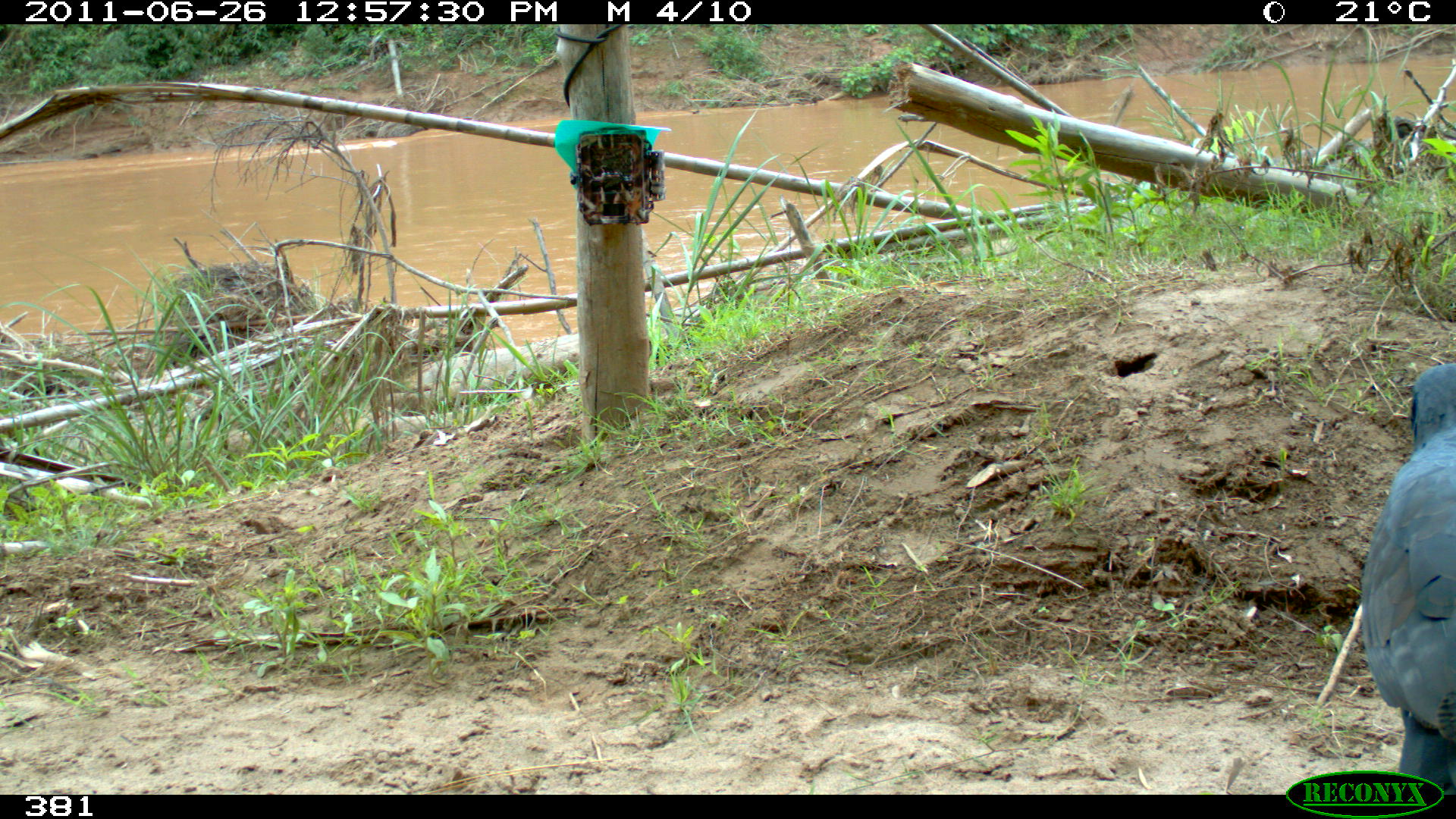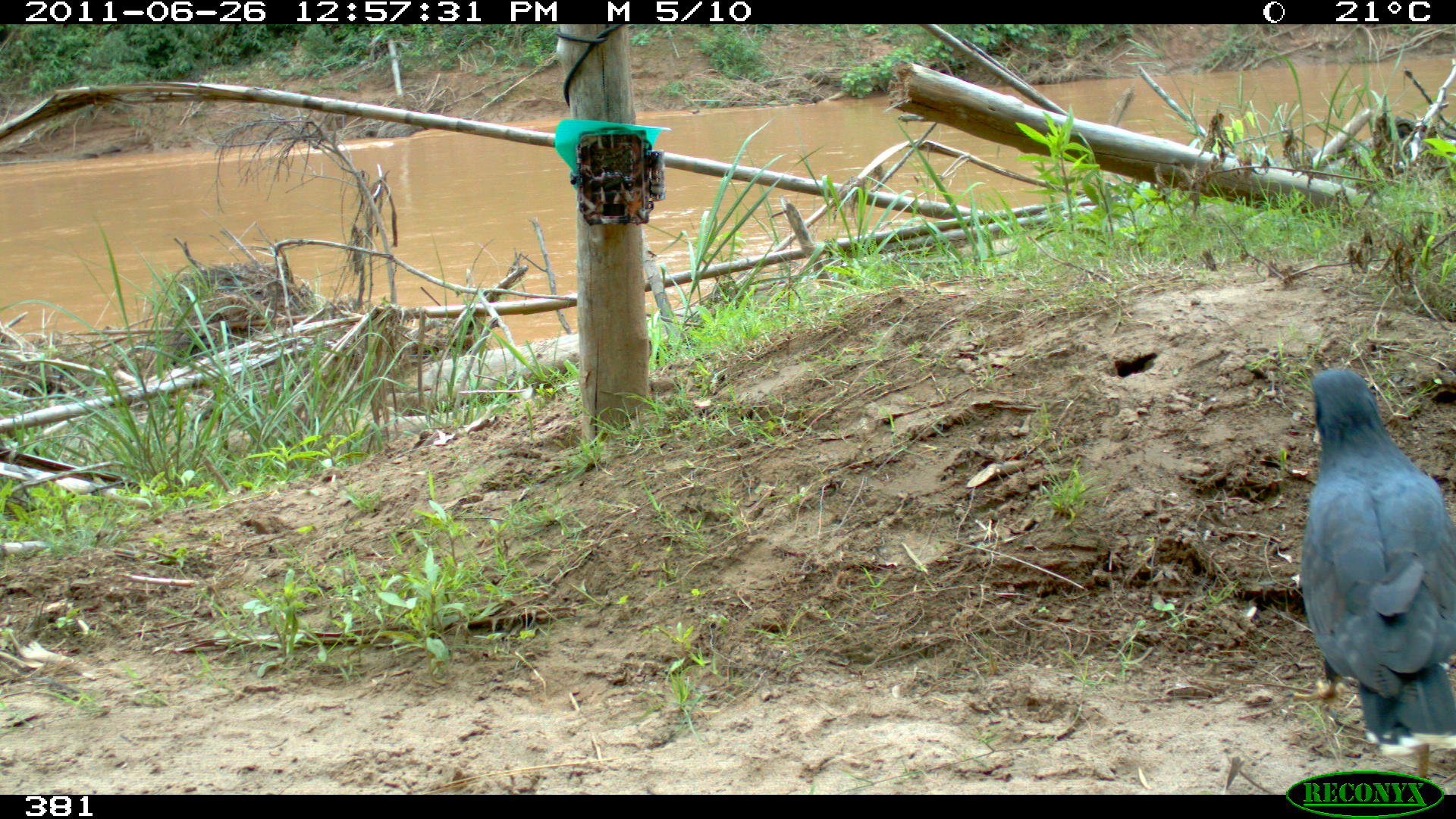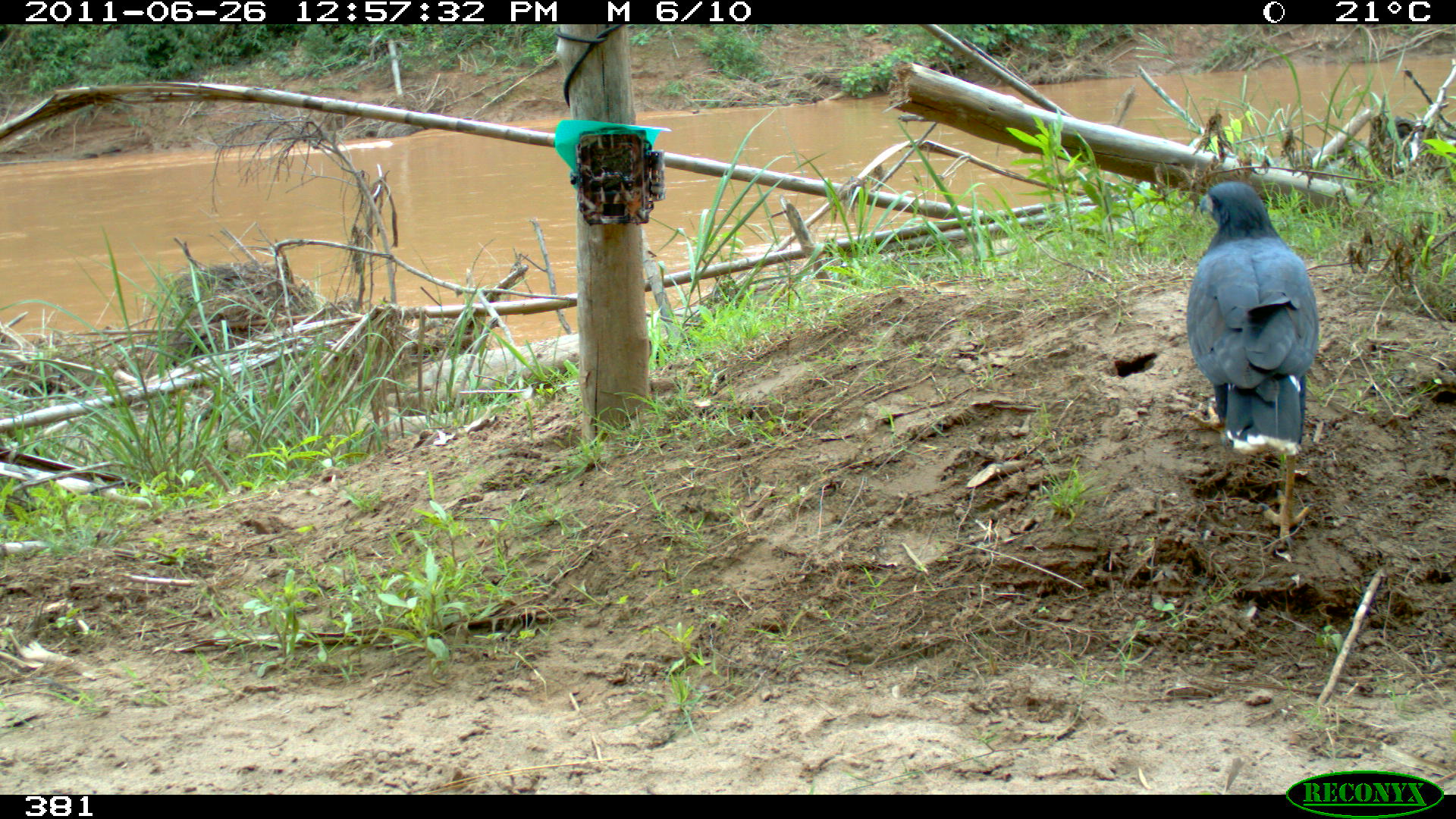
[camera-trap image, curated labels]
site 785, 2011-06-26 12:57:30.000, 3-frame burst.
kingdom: Animalia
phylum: Chordata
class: Aves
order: Accipitriformes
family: Accipitridae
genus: Buteogallus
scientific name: Buteogallus urubitinga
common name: great black hawk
Buteogallus urubitinga (great black hawk).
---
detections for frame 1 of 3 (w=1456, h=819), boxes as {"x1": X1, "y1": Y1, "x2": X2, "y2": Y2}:
buteogallus urubitinga: {"x1": 1358, "y1": 360, "x2": 1456, "y2": 786}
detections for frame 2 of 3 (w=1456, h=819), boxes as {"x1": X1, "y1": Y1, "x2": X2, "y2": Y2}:
buteogallus urubitinga: {"x1": 1296, "y1": 364, "x2": 1456, "y2": 754}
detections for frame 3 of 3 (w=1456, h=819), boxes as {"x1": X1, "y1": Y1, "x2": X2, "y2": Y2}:
buteogallus urubitinga: {"x1": 1184, "y1": 178, "x2": 1319, "y2": 550}